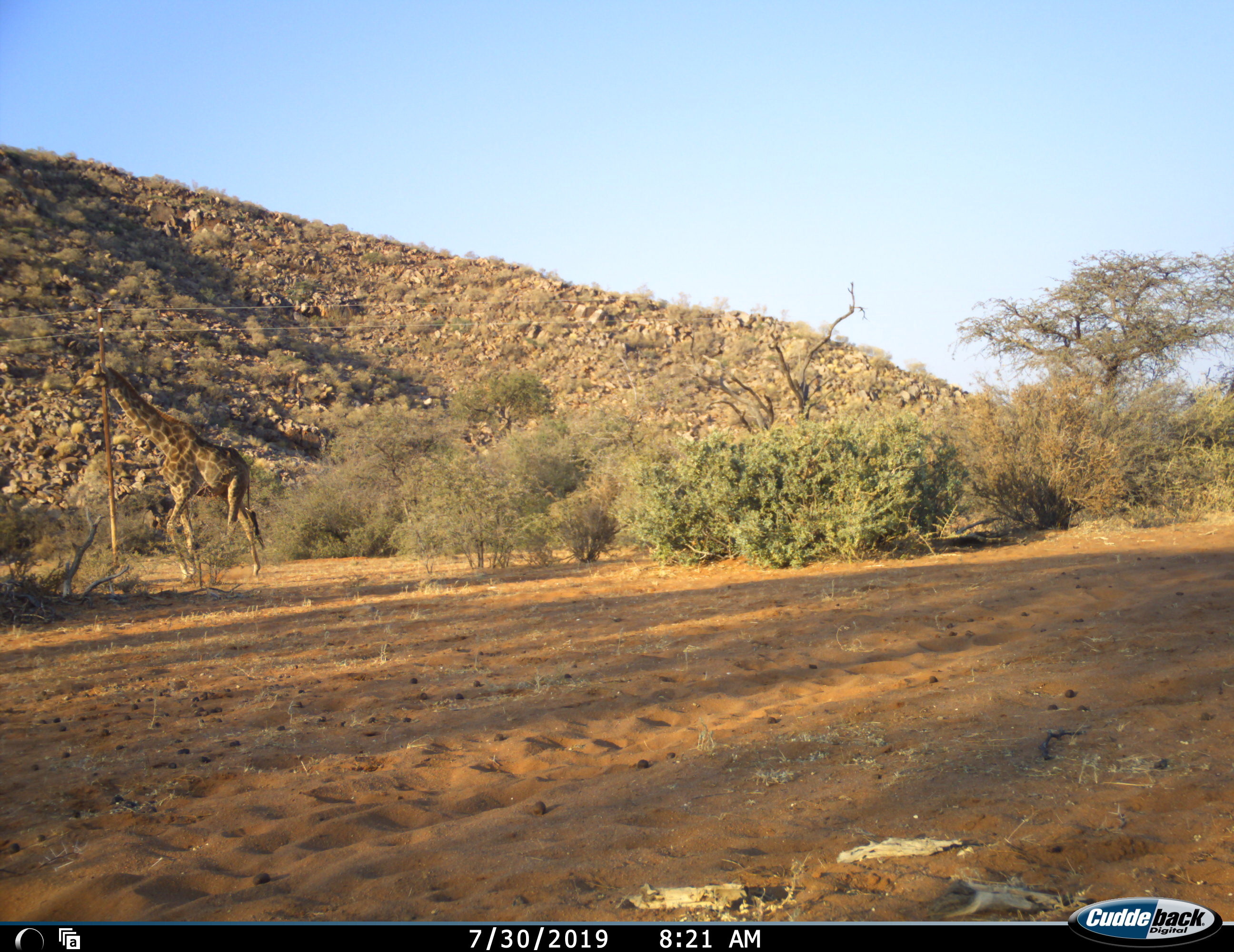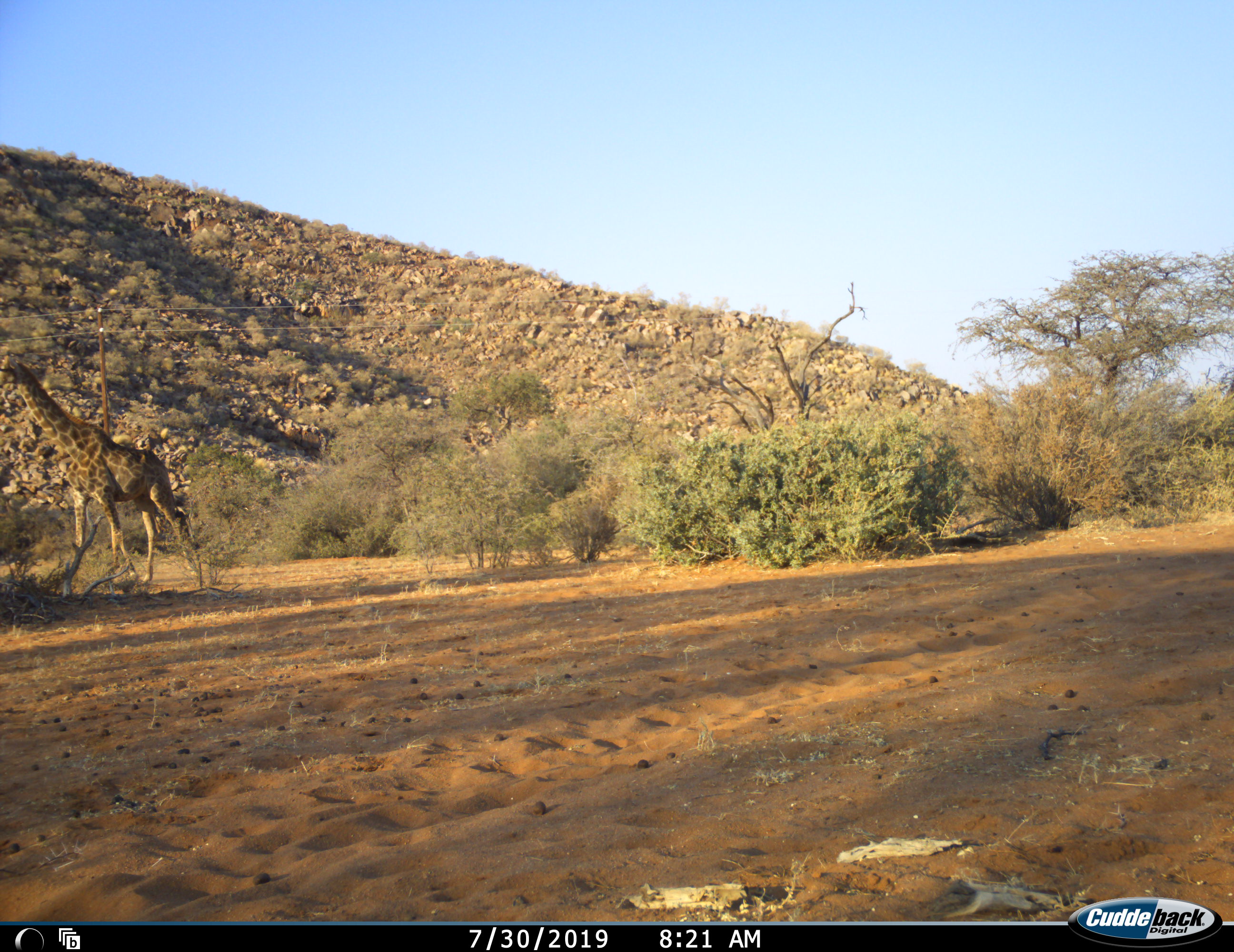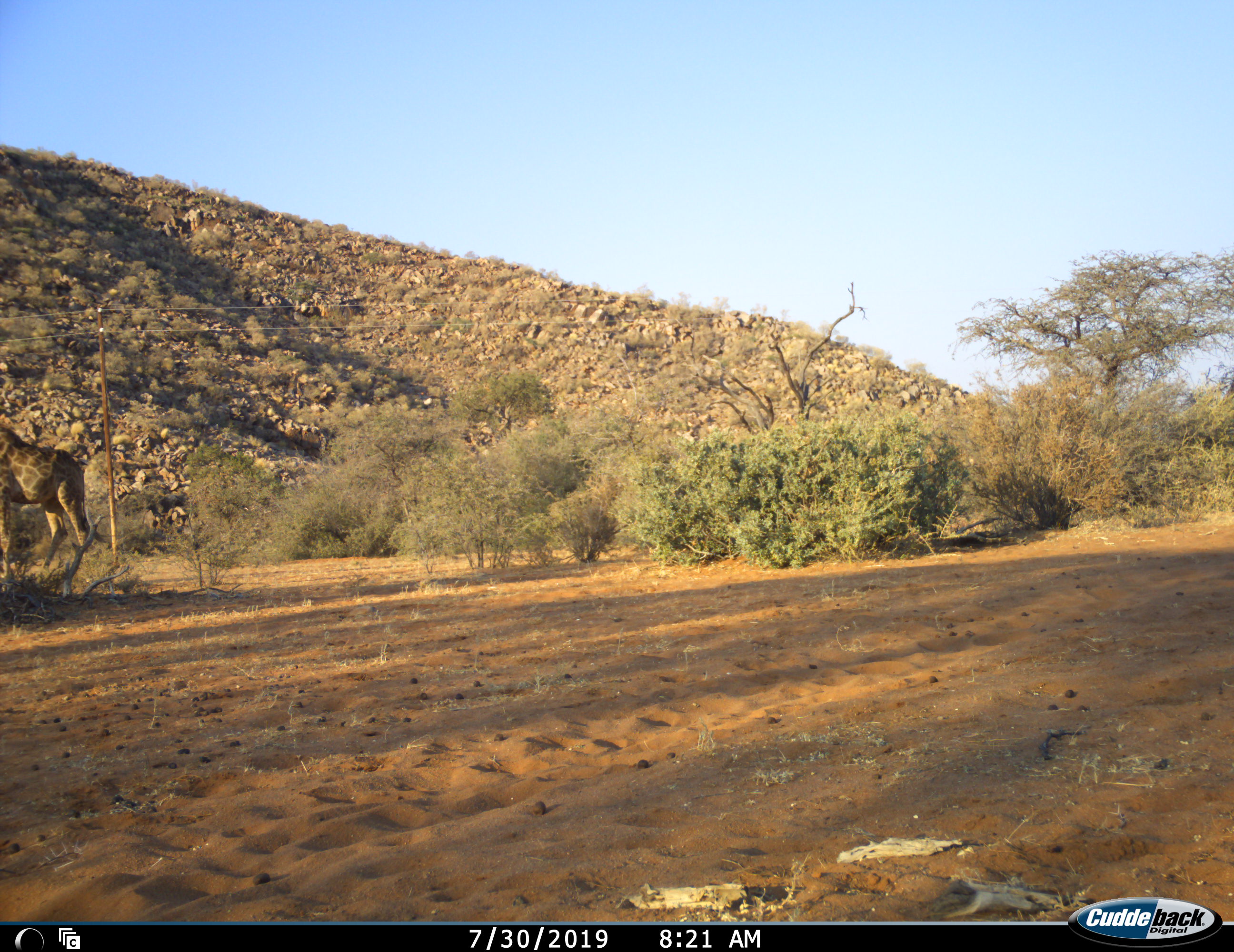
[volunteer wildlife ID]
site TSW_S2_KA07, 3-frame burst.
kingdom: Animalia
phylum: Chordata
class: Mammalia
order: Artiodactyla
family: Giraffidae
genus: Giraffa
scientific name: Giraffa camelopardalis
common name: giraffe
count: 1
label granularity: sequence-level